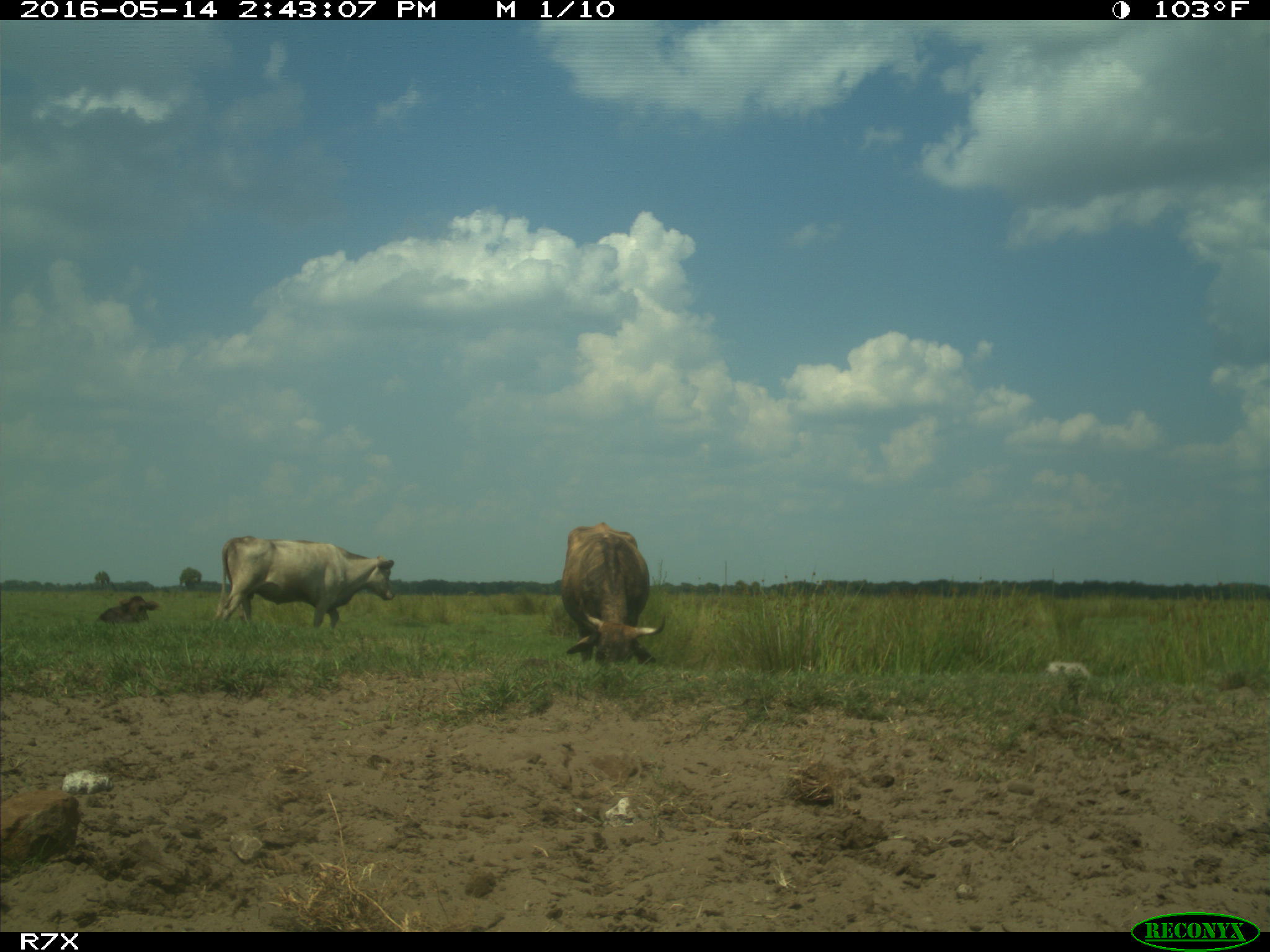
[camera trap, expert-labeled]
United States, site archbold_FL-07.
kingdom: Animalia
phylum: Chordata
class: Mammalia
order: Artiodactyla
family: Bovidae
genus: Bos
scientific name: Bos taurus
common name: domestic cow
Bos taurus (domestic cow).